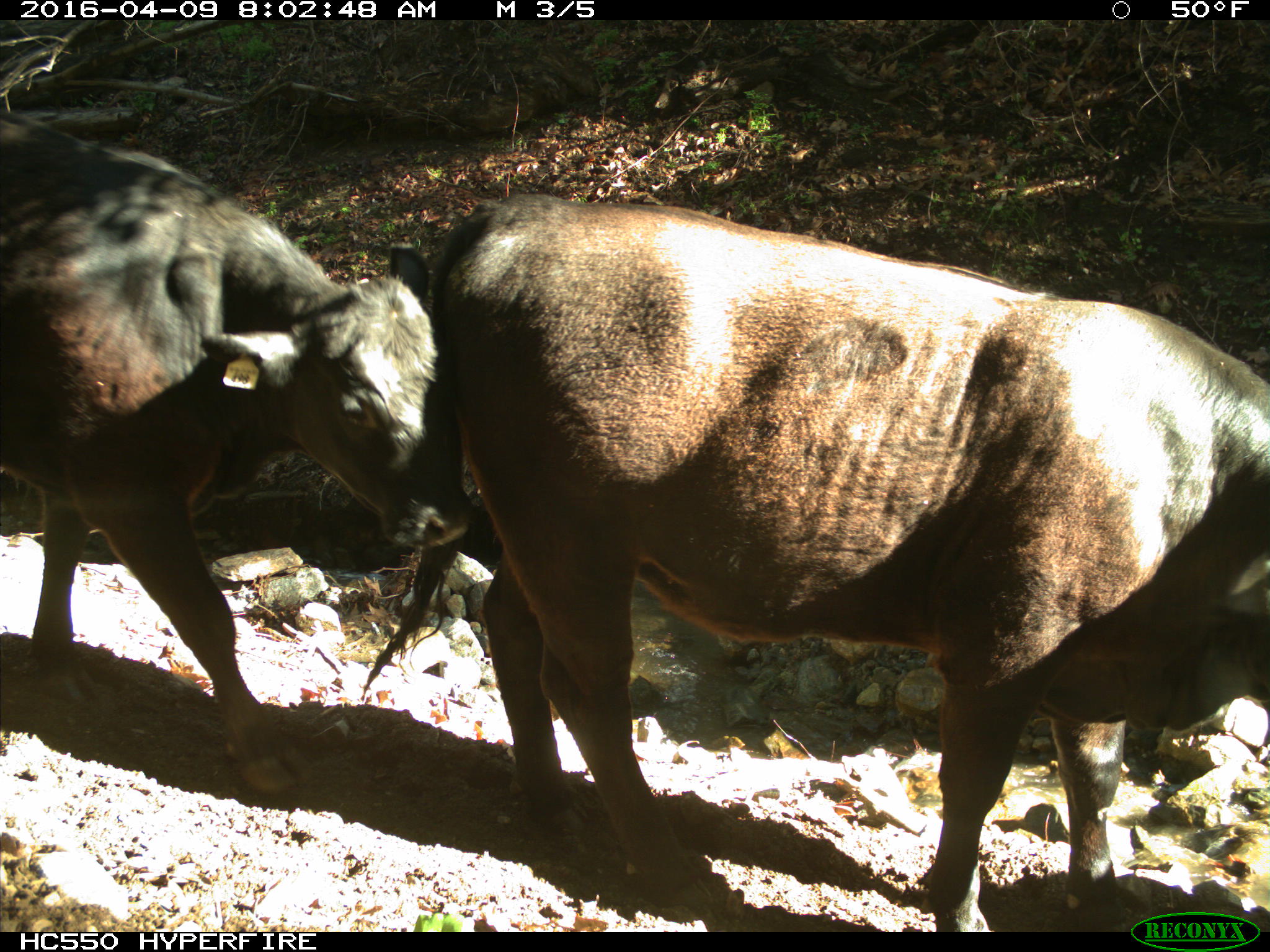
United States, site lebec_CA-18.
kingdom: Animalia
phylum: Chordata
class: Mammalia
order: Artiodactyla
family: Bovidae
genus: Bos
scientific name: Bos taurus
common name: domestic cow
Bos taurus (domestic cow).